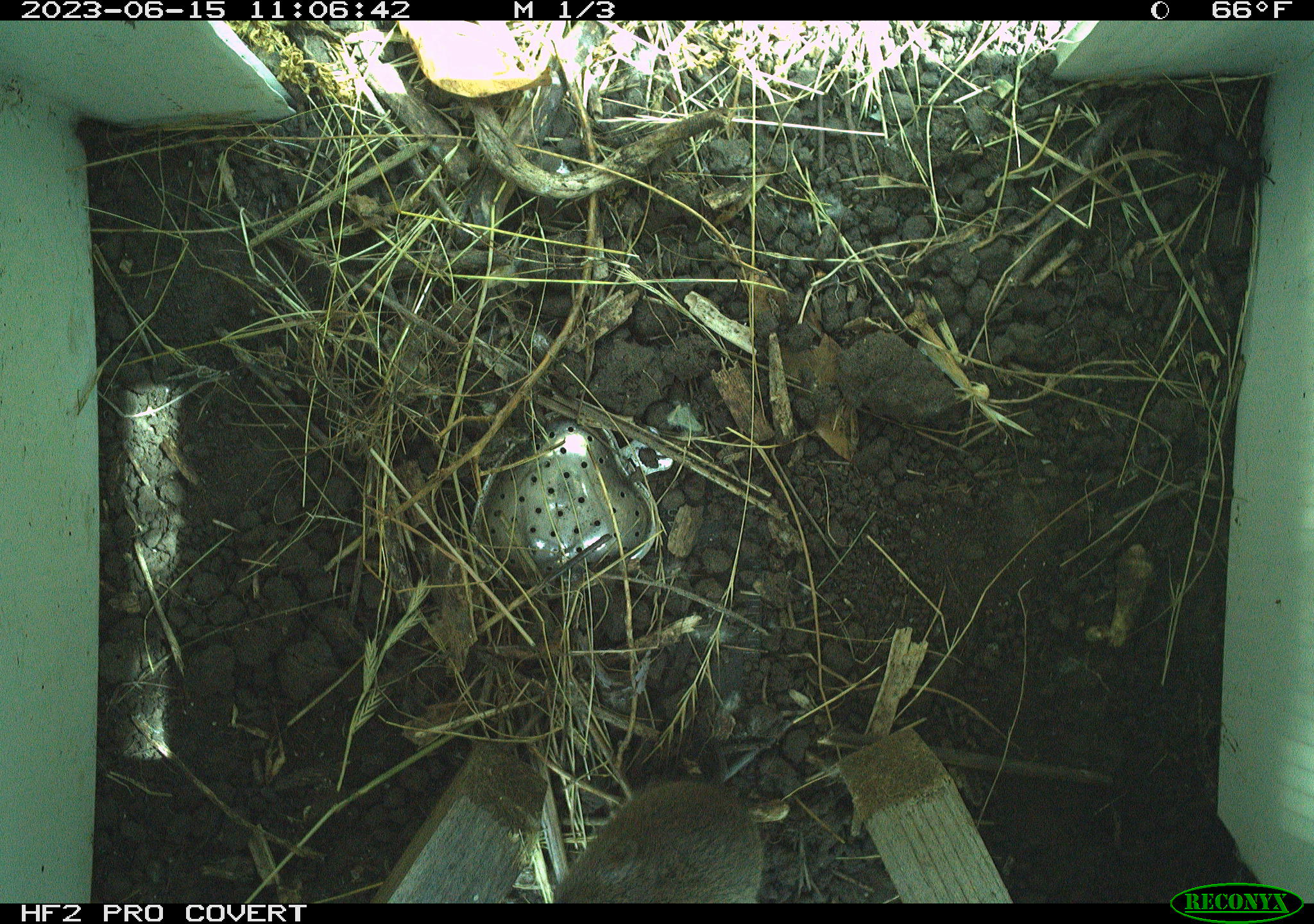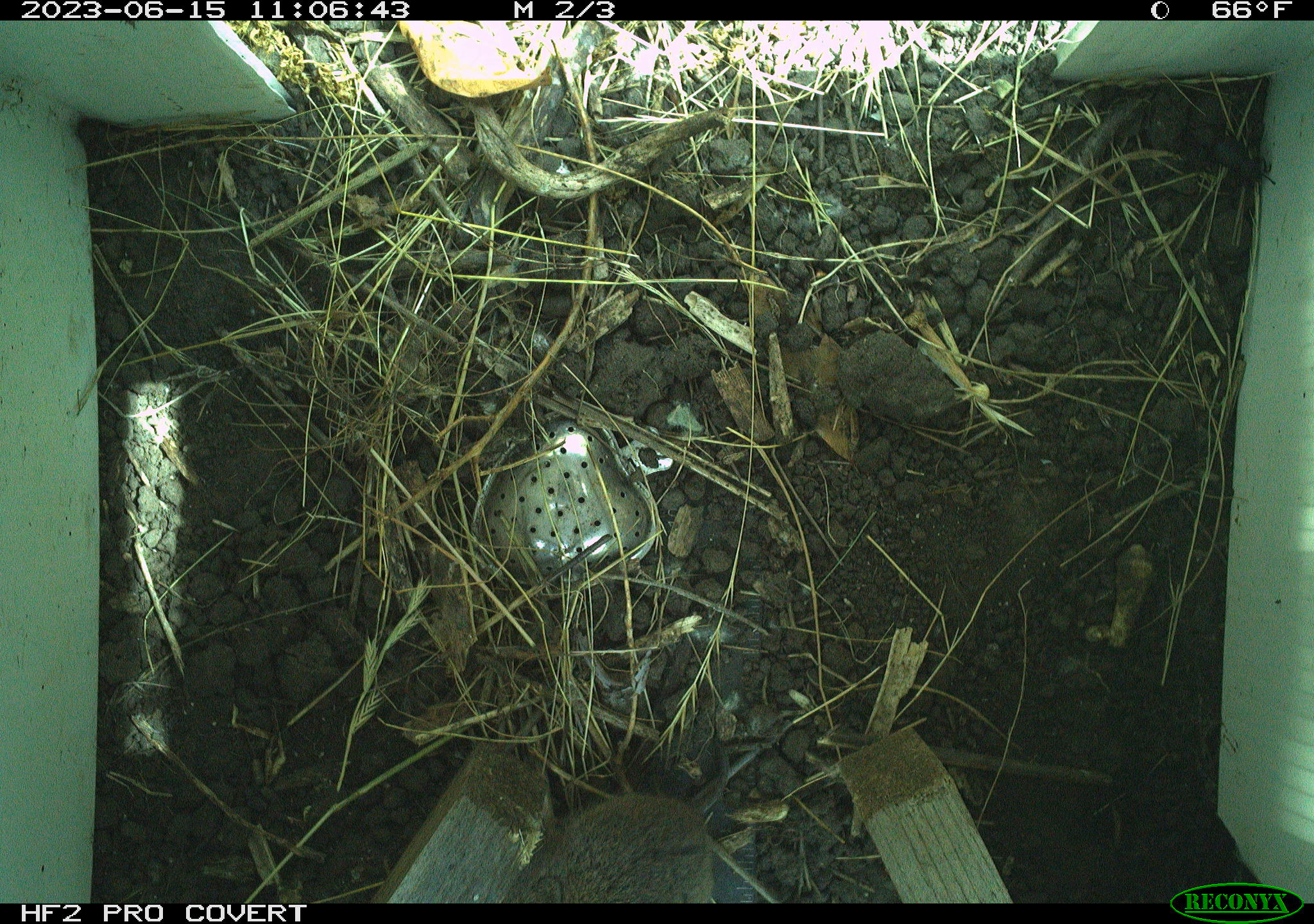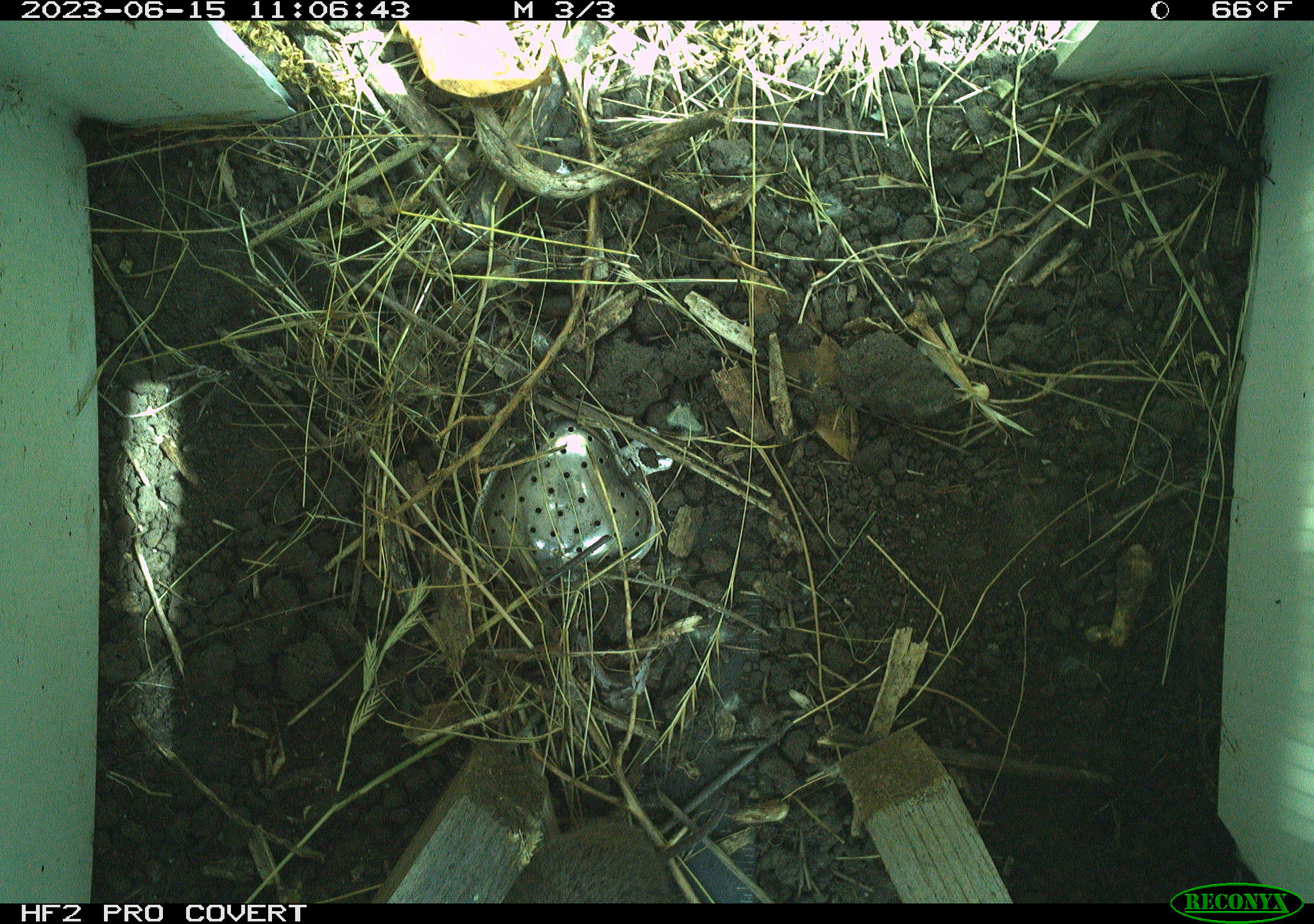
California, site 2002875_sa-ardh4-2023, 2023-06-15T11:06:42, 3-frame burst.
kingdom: Animalia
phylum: Chordata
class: Mammalia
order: Rodentia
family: Cricetidae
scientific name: Arvicolinae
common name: voles, lemmings, and muskrats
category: arvicolinae subfamily